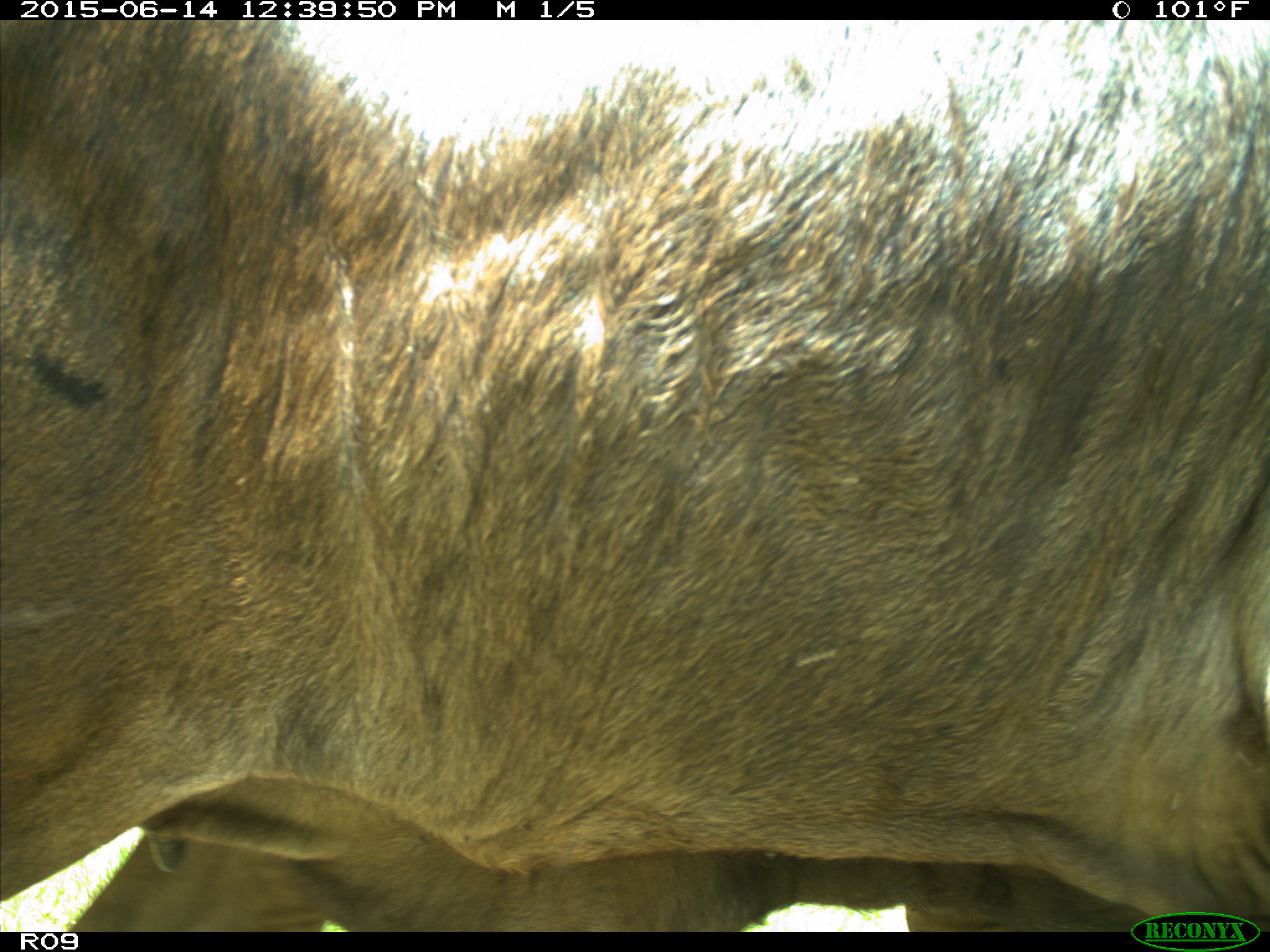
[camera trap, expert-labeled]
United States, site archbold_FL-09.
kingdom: Animalia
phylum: Chordata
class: Mammalia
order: Artiodactyla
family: Bovidae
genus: Bos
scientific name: Bos taurus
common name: domestic cow